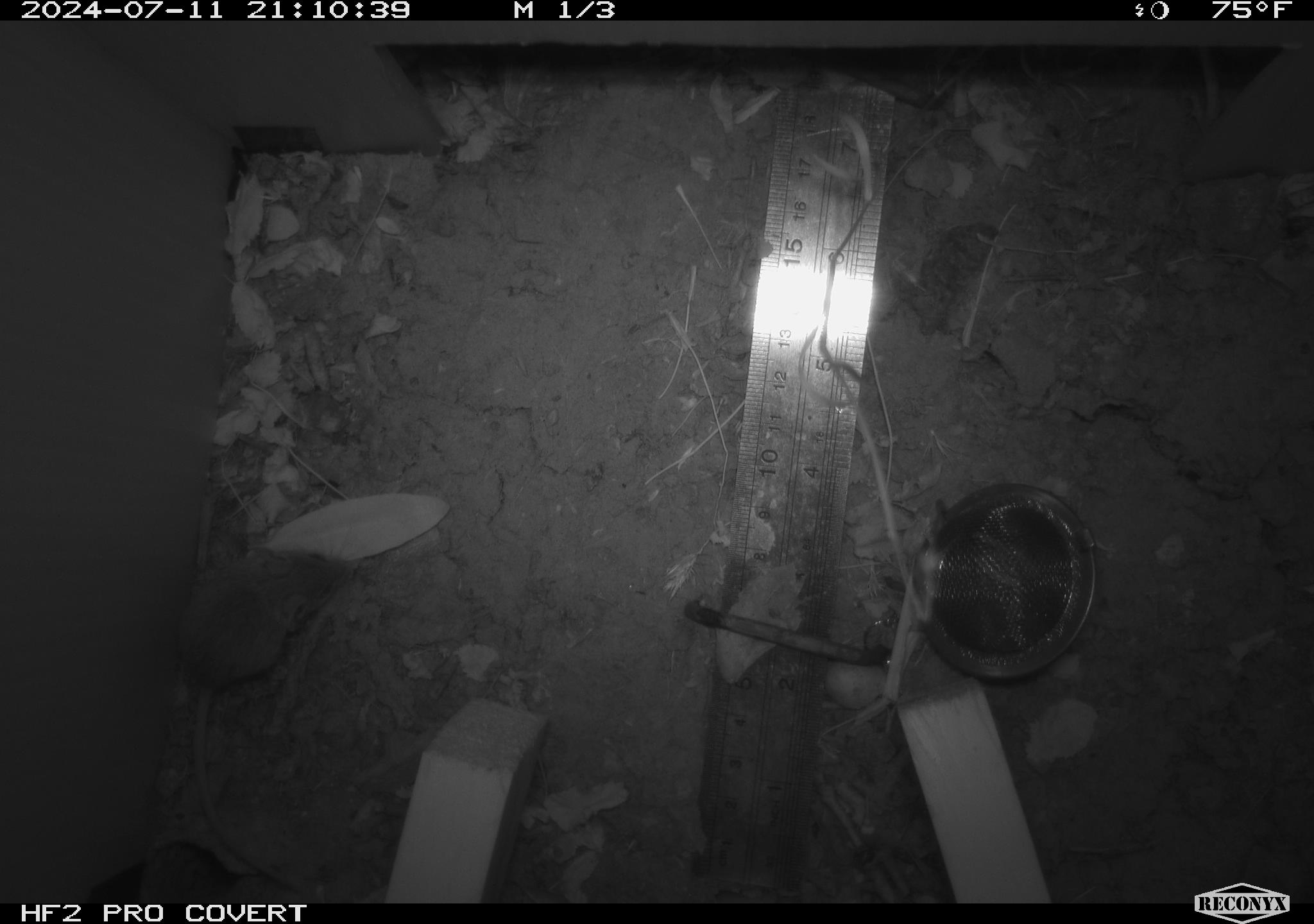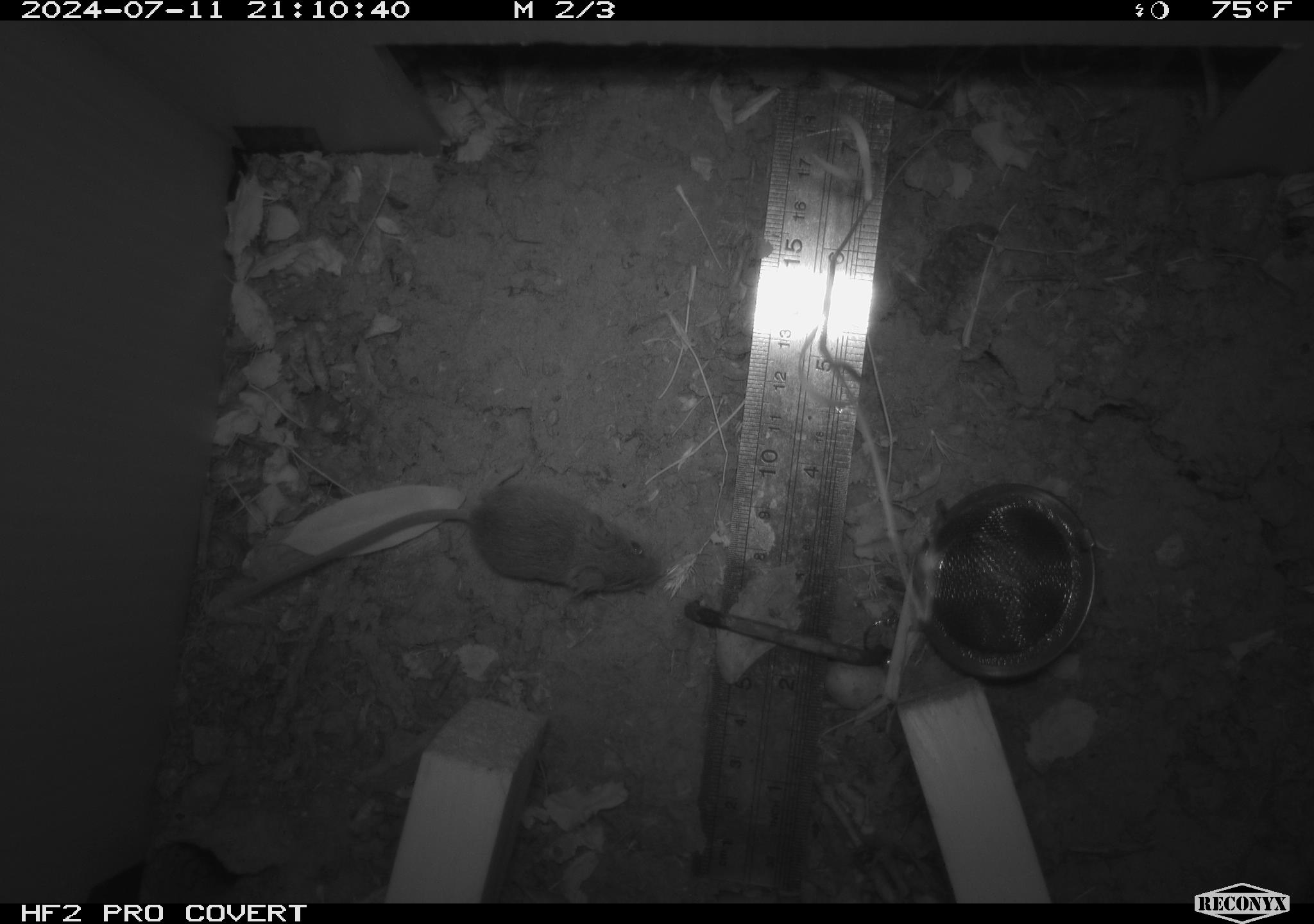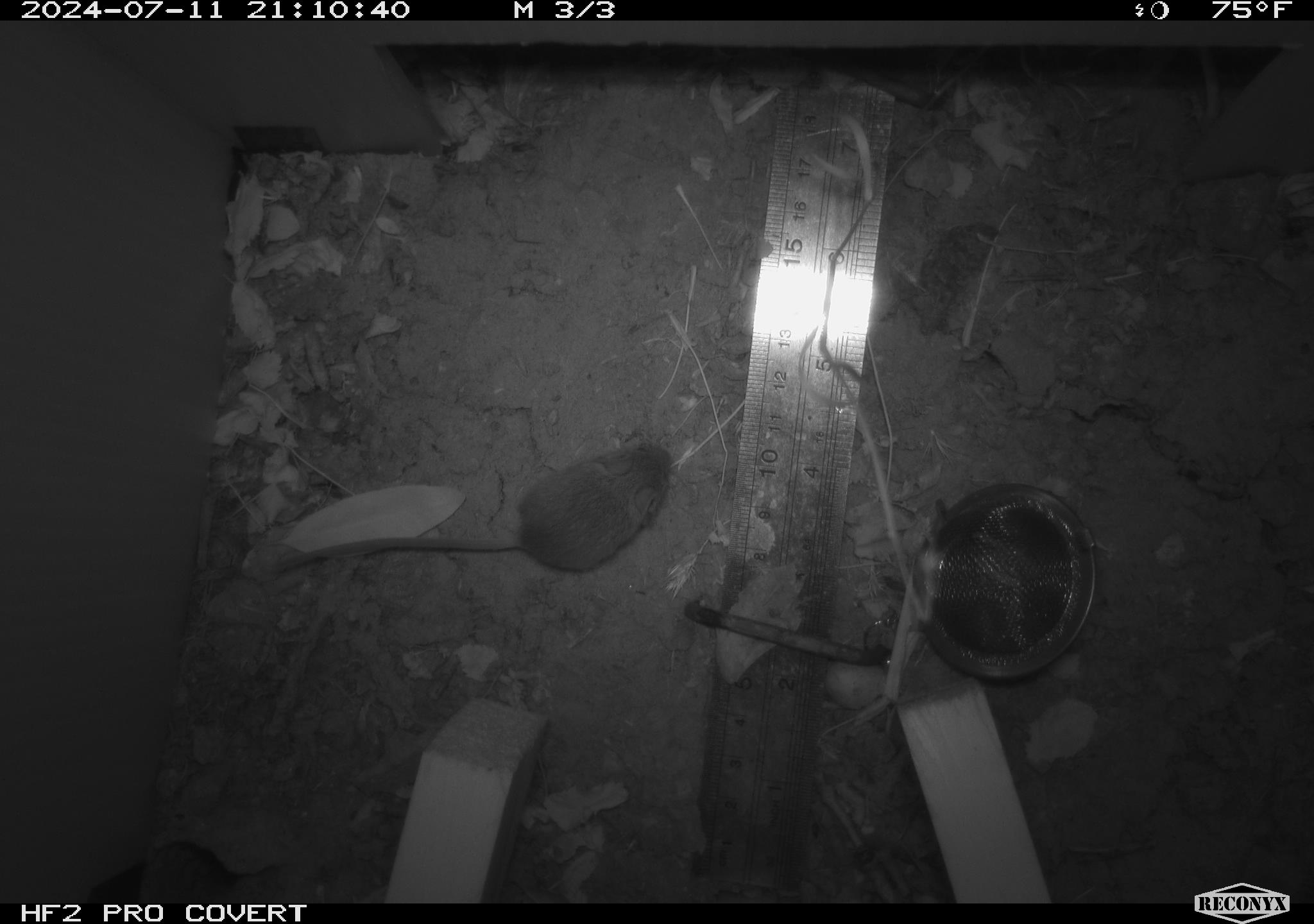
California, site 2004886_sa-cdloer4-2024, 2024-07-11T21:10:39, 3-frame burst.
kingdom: Animalia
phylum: Chordata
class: Mammalia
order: Rodentia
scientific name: Rodentia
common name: rodent